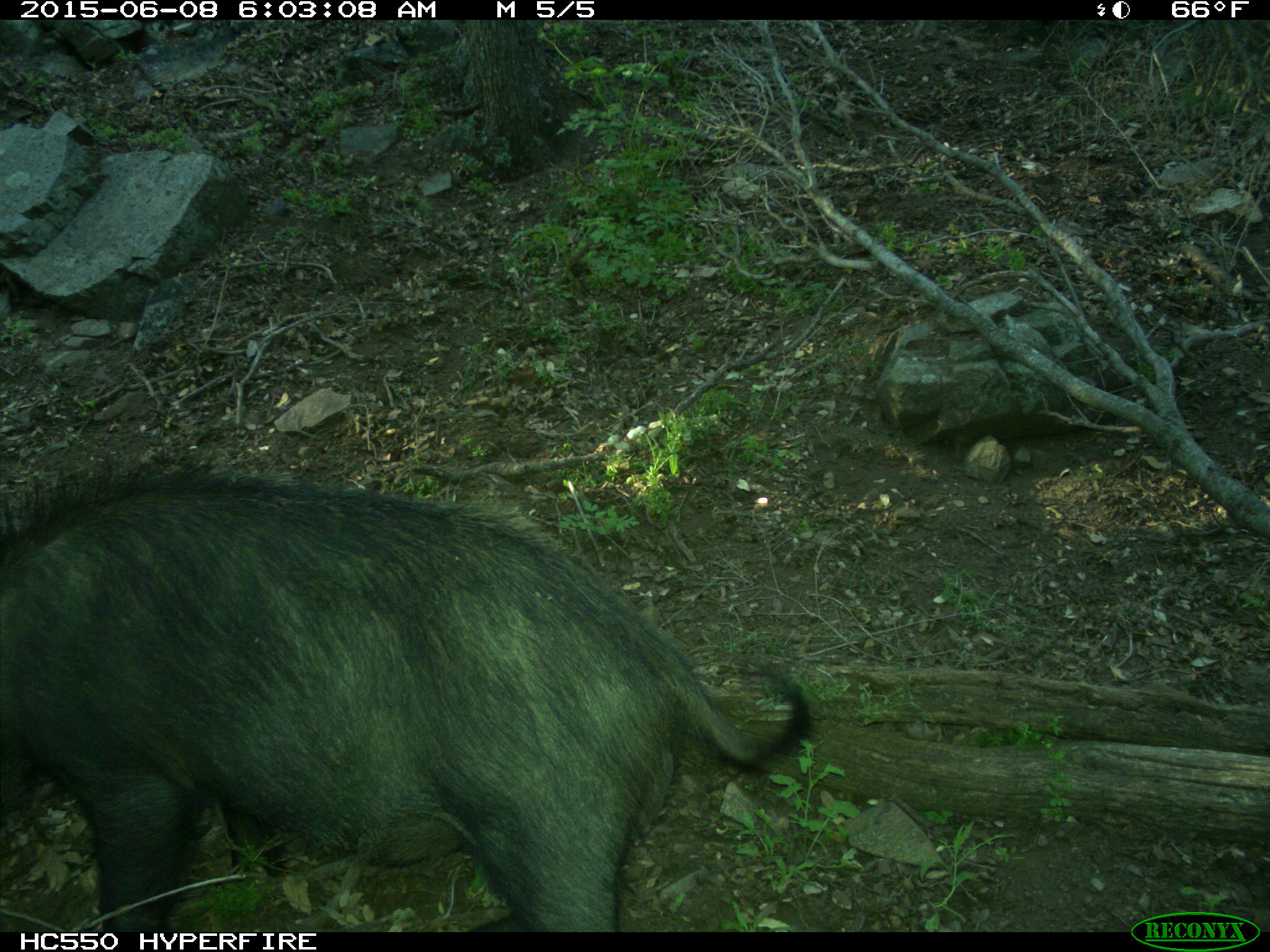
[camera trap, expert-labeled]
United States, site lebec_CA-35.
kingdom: Animalia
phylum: Chordata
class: Mammalia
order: Artiodactyla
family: Suidae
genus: Sus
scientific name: Sus scrofa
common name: wild boar